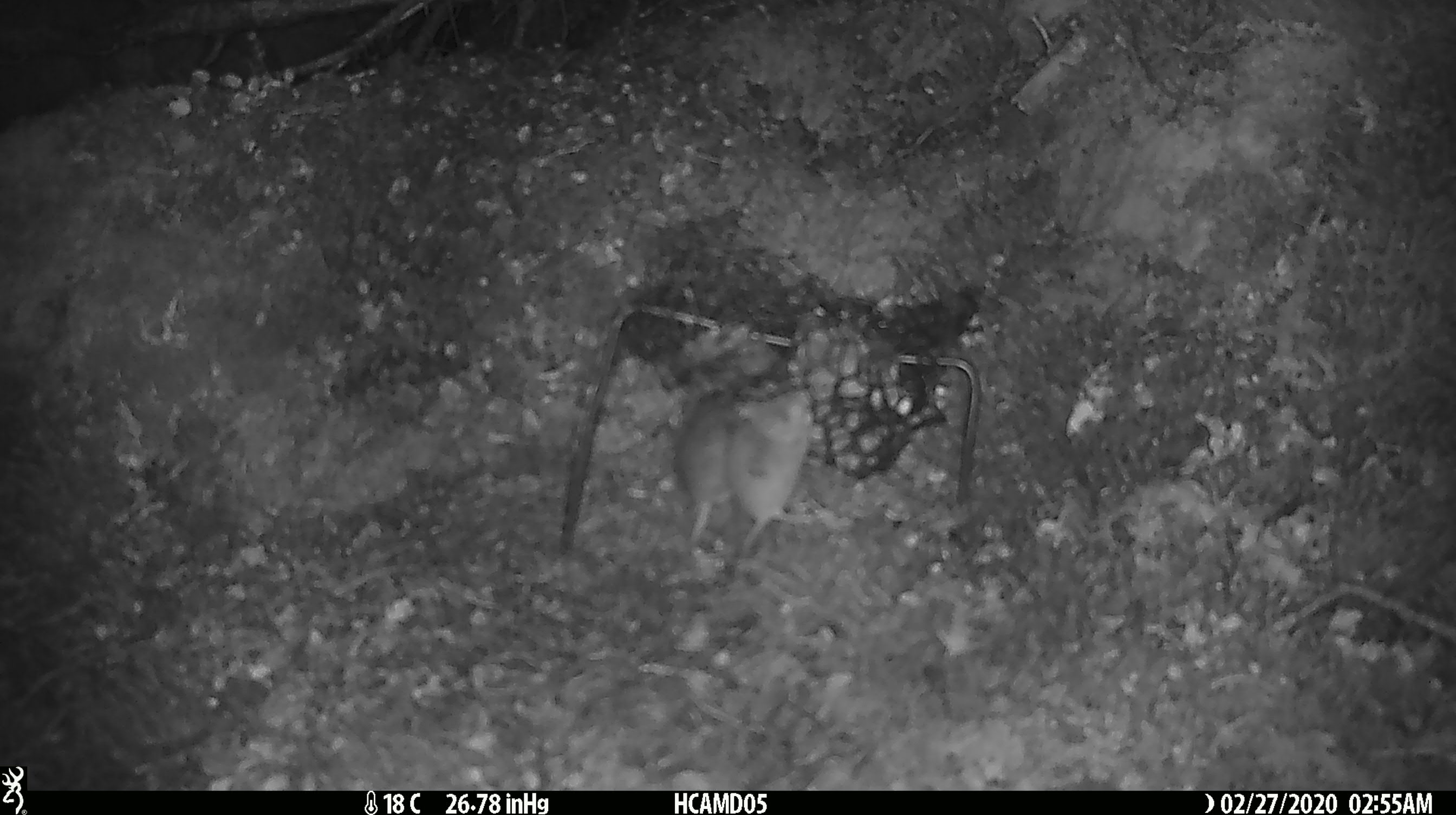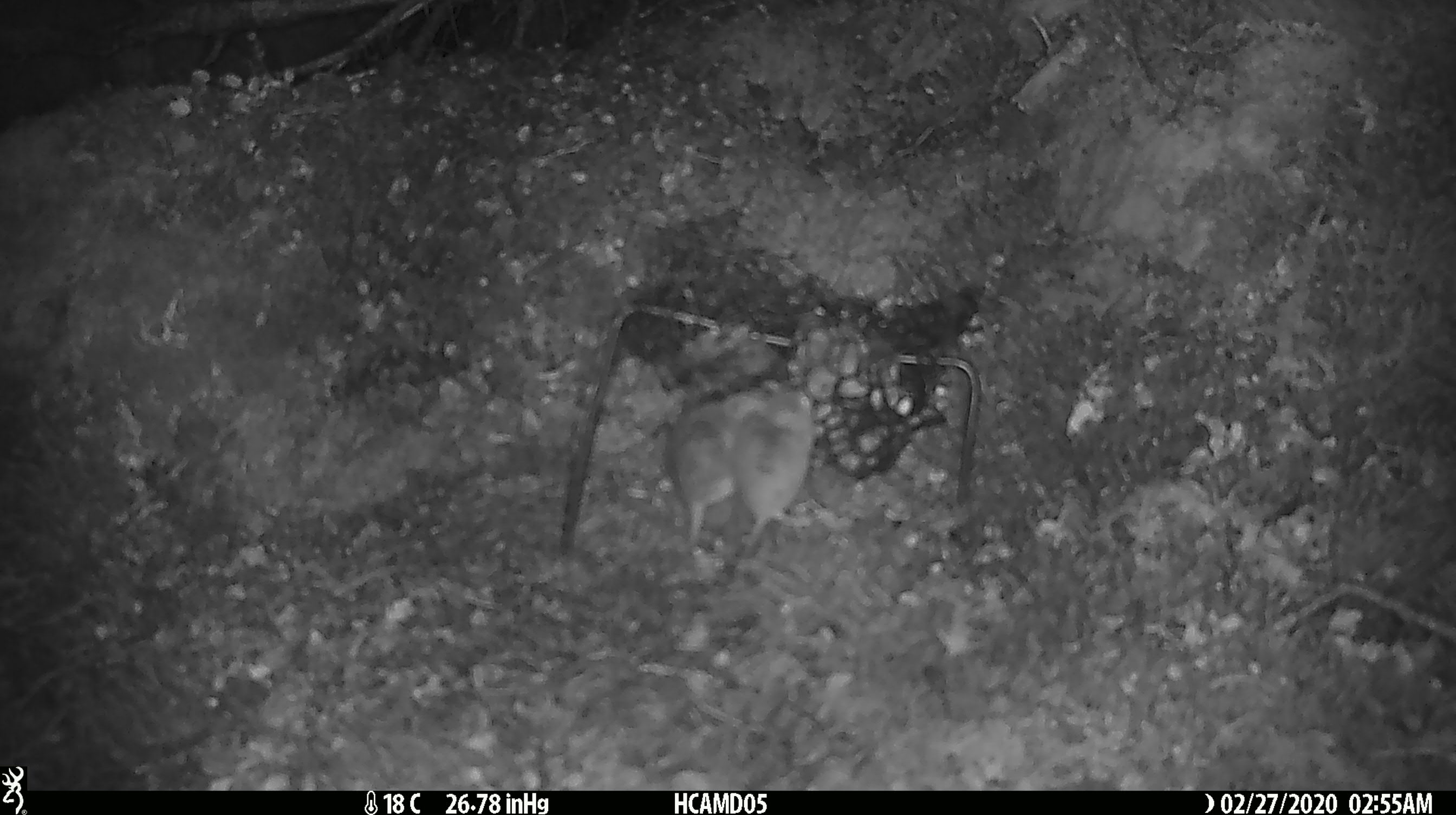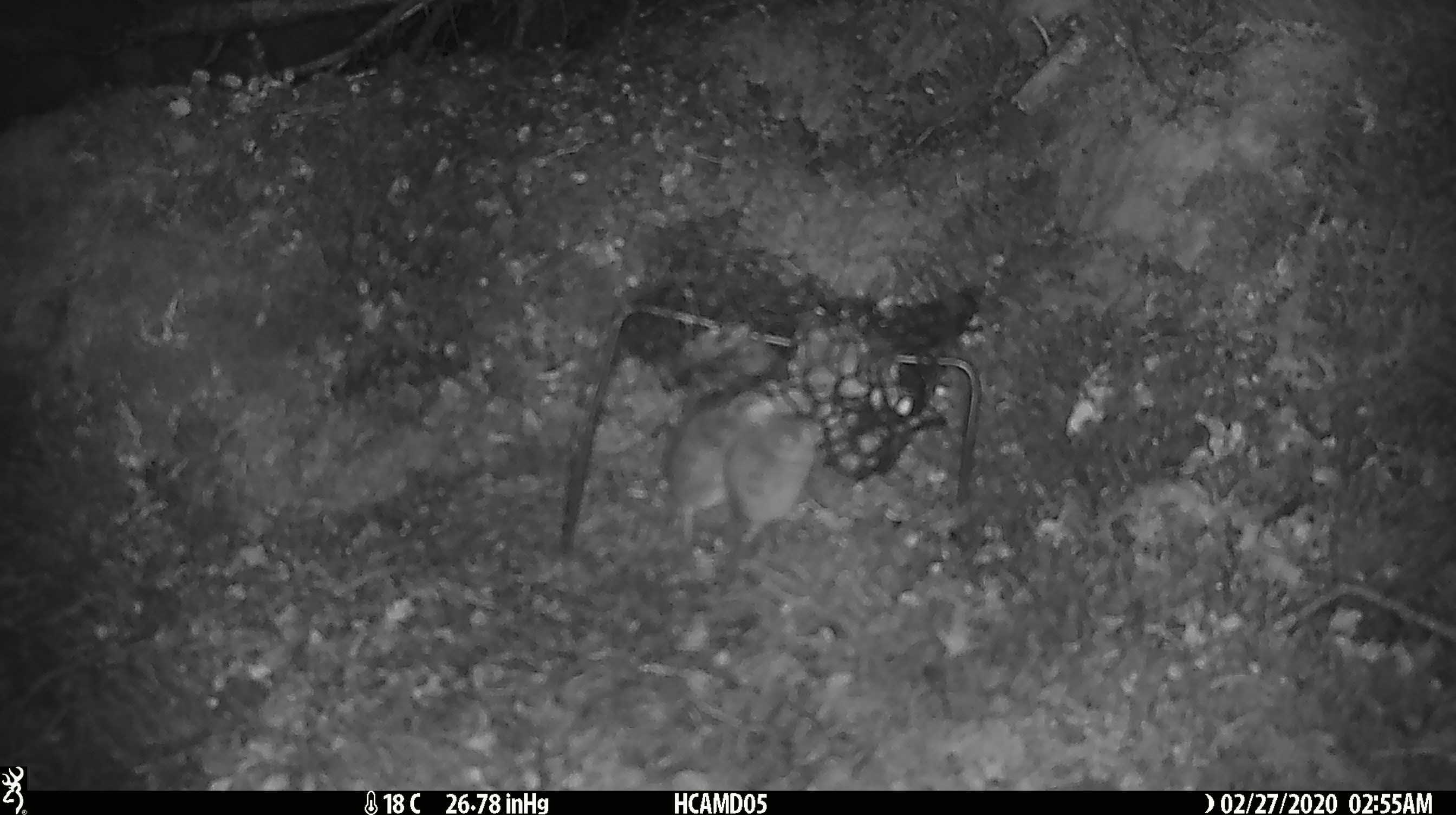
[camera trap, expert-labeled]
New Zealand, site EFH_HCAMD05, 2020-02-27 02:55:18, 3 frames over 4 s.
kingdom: Animalia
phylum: Chordata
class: Mammalia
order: Rodentia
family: Muridae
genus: Mus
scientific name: Mus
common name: mouse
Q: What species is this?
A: Mouse (Mus).